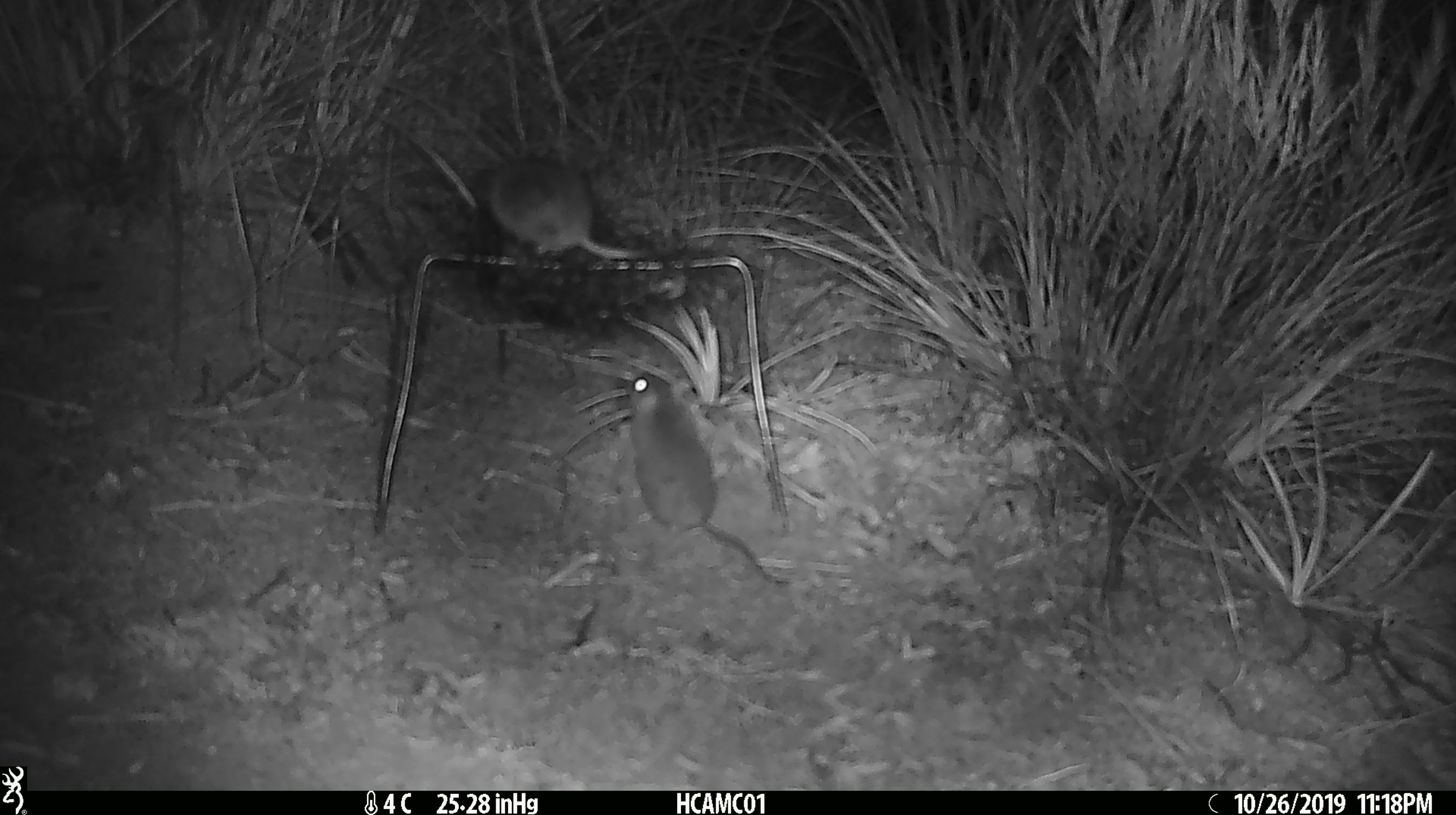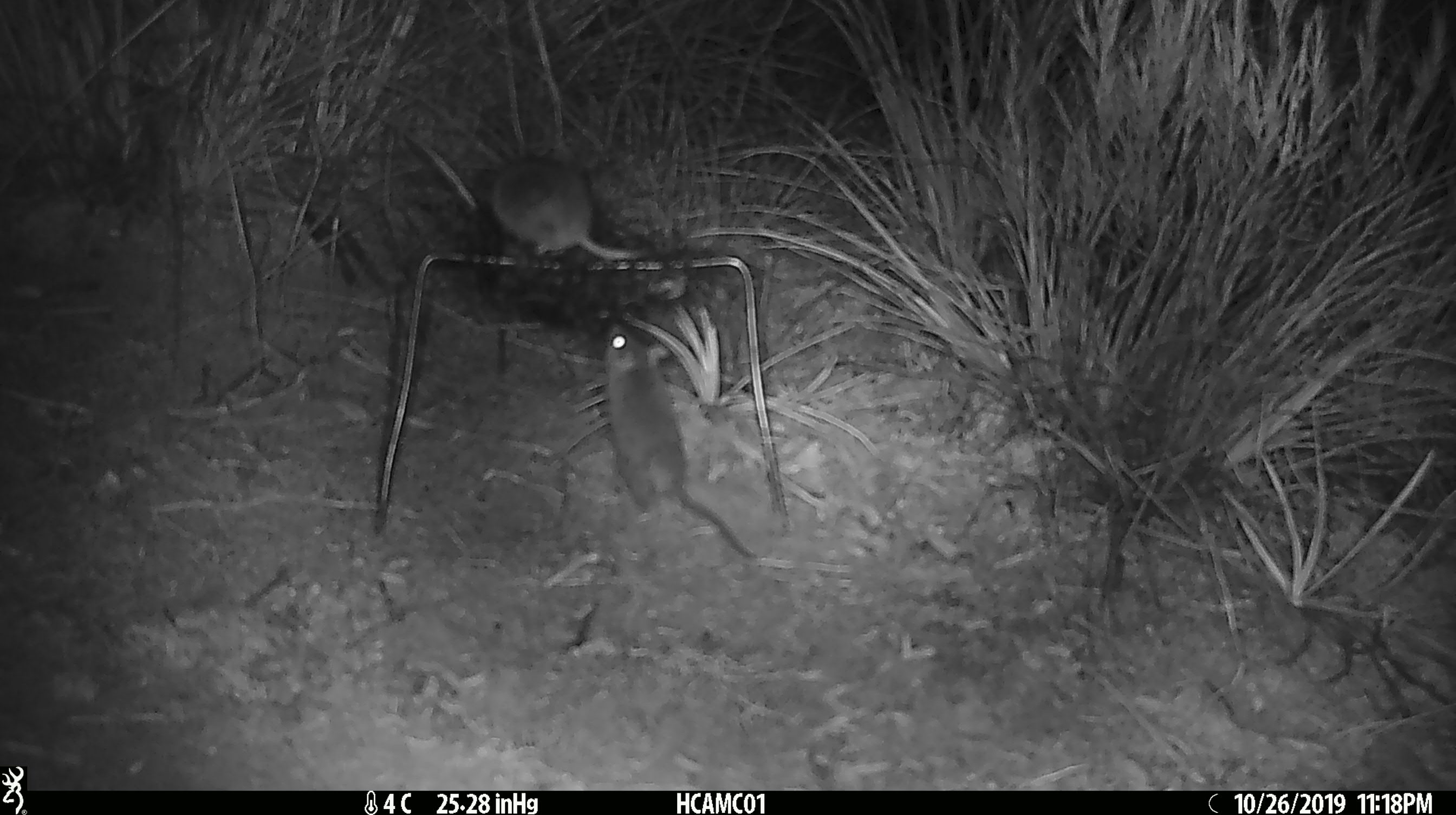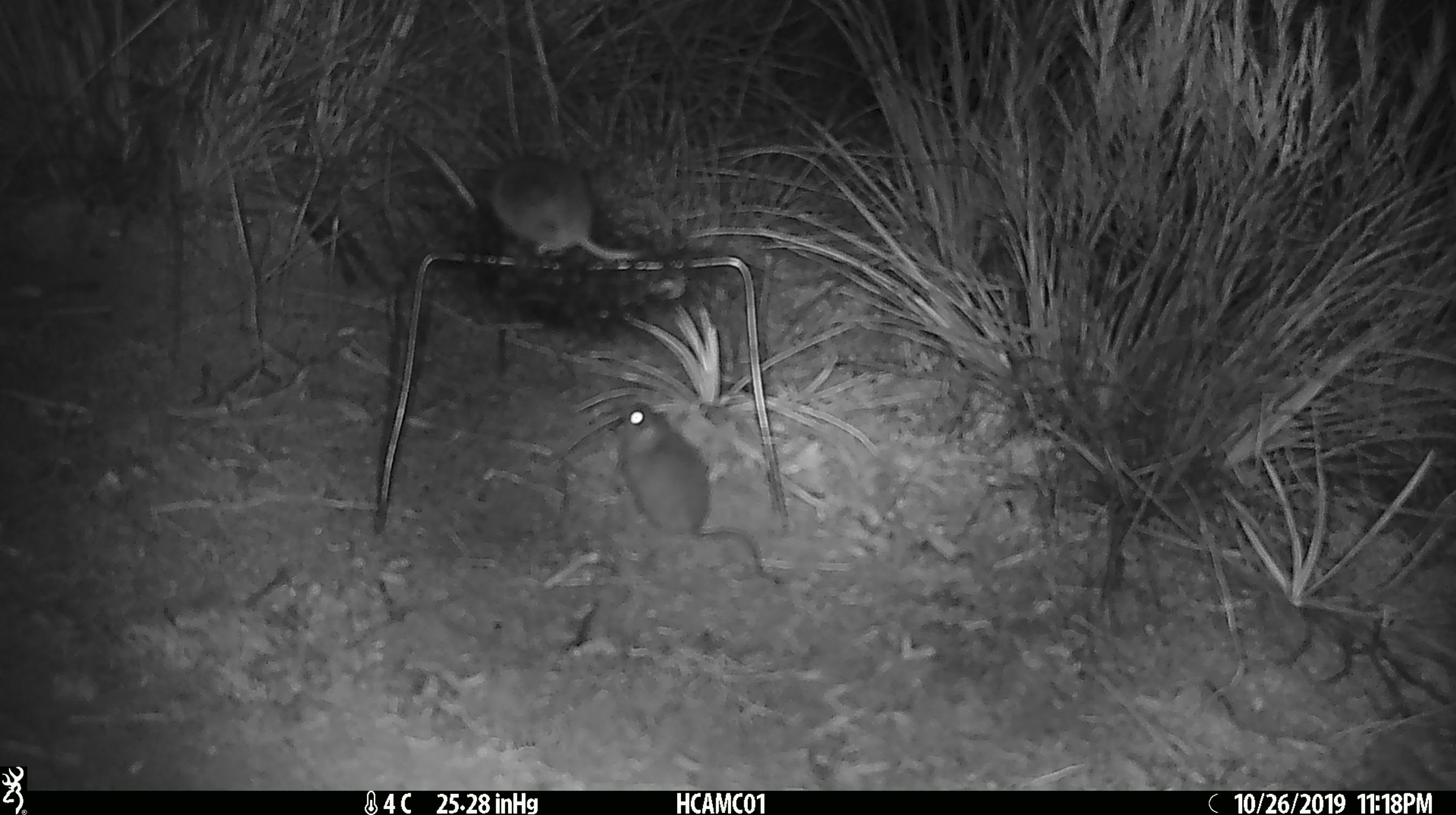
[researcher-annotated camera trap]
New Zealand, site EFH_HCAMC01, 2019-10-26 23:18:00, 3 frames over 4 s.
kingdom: Animalia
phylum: Chordata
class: Mammalia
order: Rodentia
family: Muridae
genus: Mus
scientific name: Mus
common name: mouse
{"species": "mouse (Mus)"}